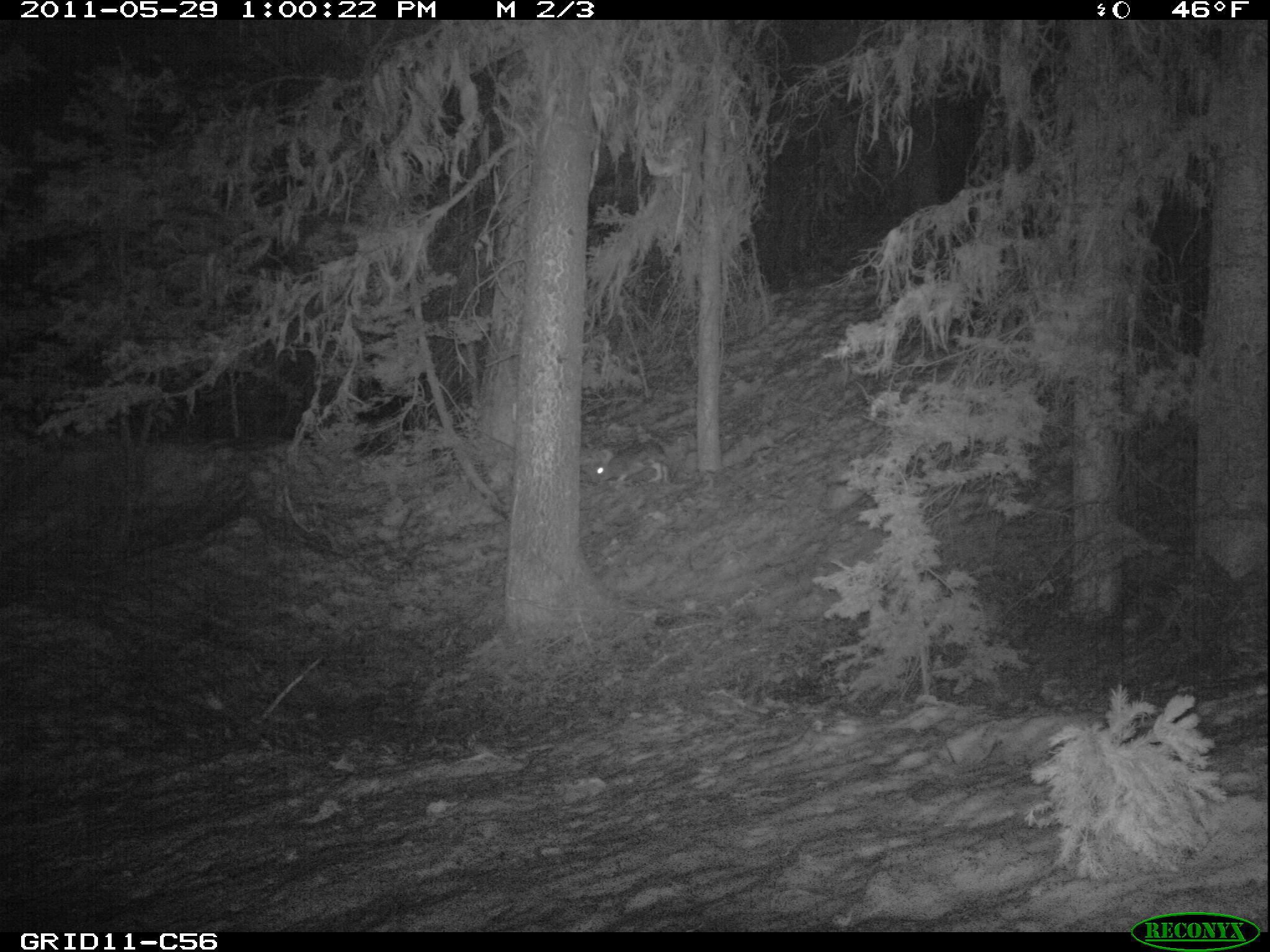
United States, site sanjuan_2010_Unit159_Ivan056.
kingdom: Animalia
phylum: Chordata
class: Mammalia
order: Lagomorpha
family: Leporidae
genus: Lepus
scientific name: Lepus americanus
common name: snowshoe hare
Lepus americanus (snowshoe hare).